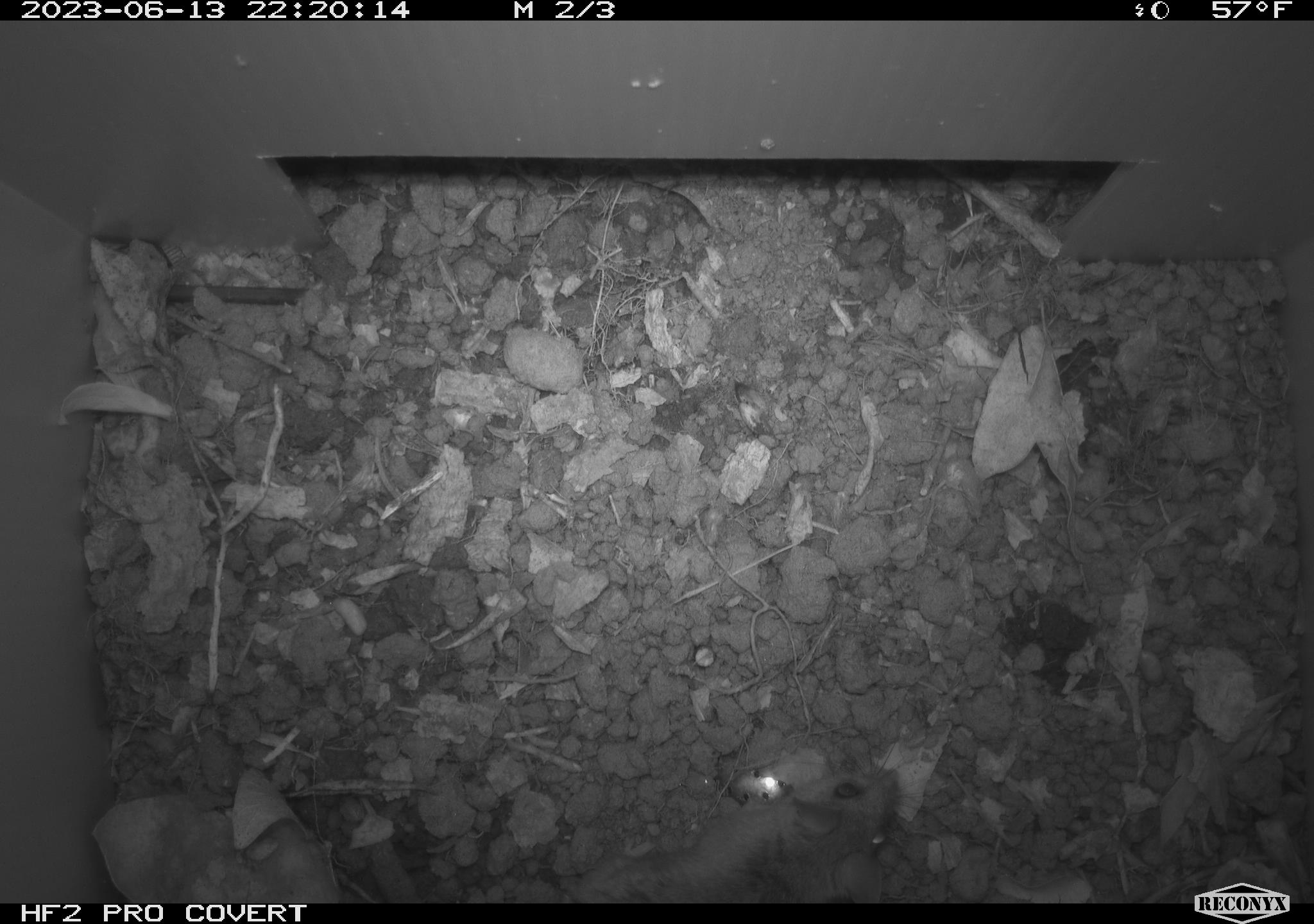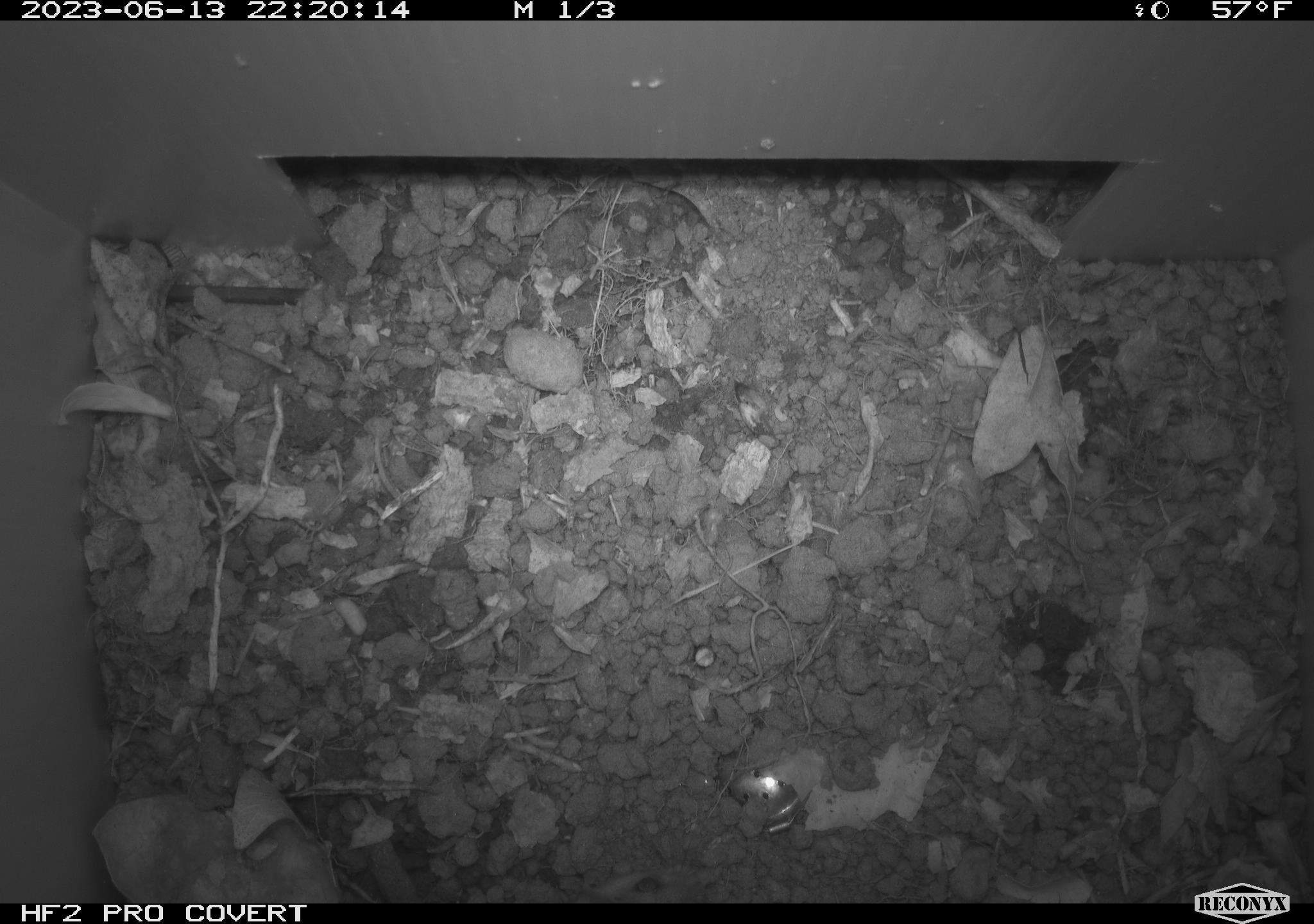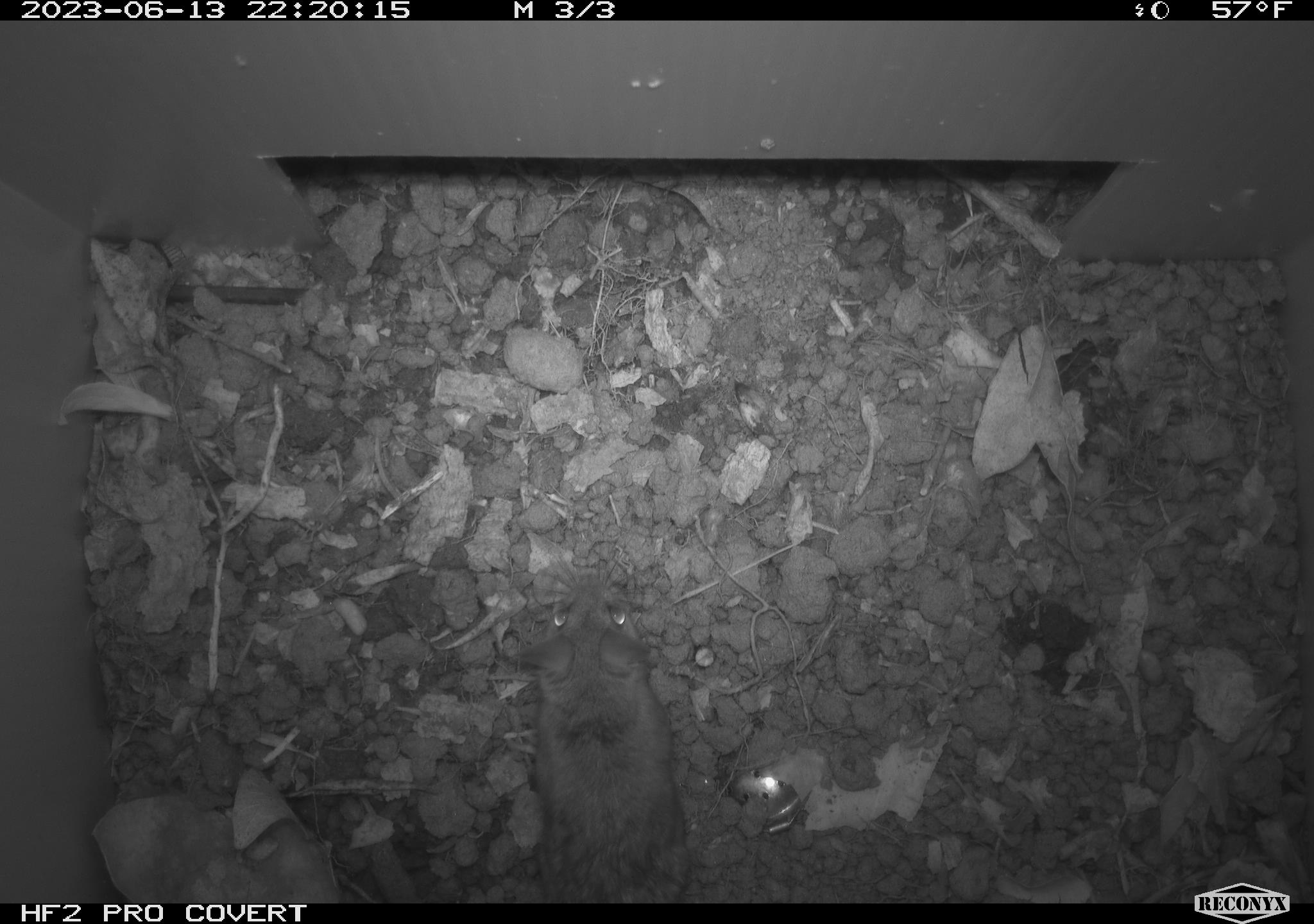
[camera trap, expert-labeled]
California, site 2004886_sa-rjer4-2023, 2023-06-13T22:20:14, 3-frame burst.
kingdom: Animalia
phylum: Chordata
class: Mammalia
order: Rodentia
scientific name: Rodentia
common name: mouse species